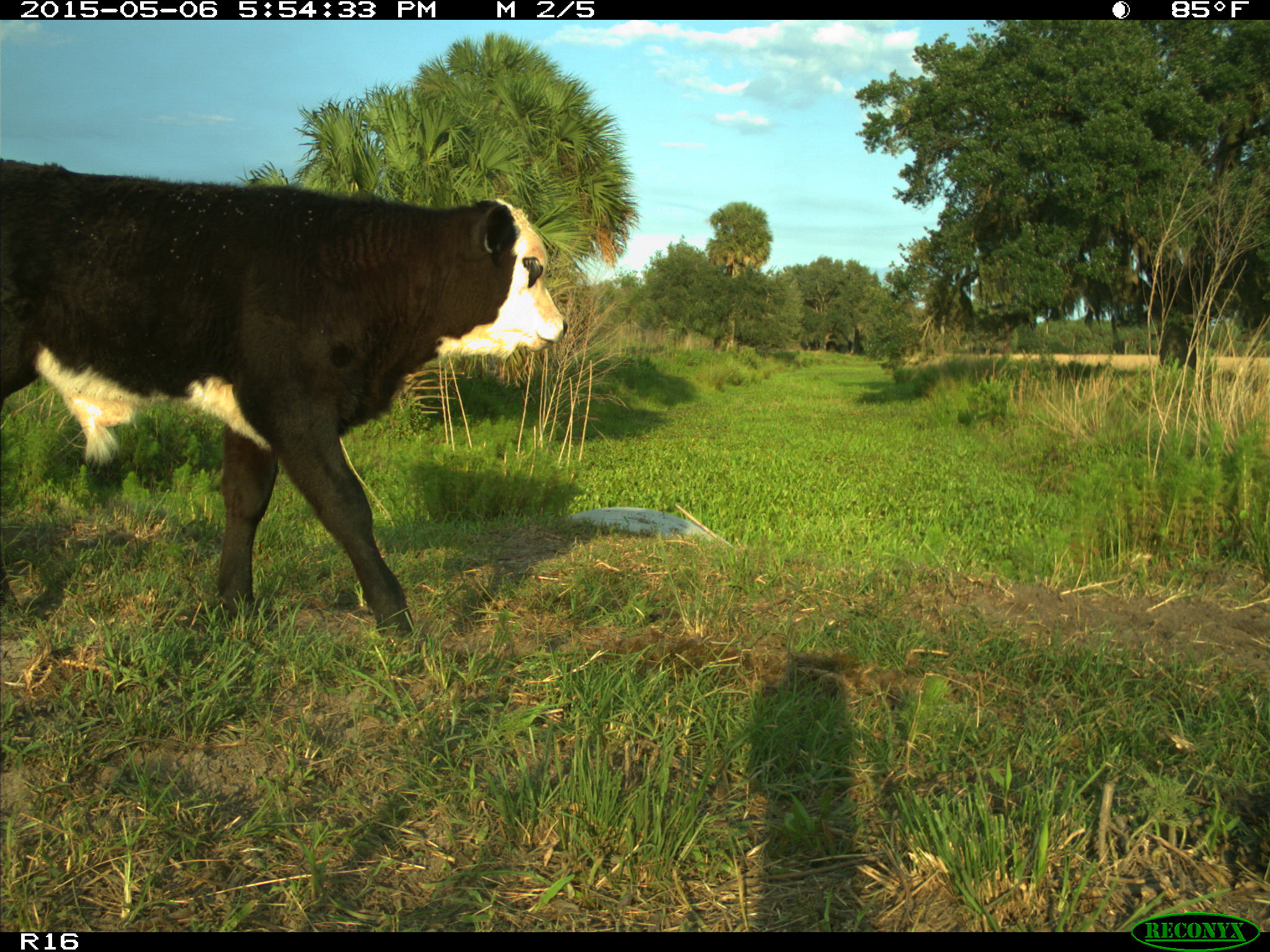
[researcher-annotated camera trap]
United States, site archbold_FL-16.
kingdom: Animalia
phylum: Chordata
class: Mammalia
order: Artiodactyla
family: Bovidae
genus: Bos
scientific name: Bos taurus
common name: domestic cow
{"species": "Bos taurus (domestic cow)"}